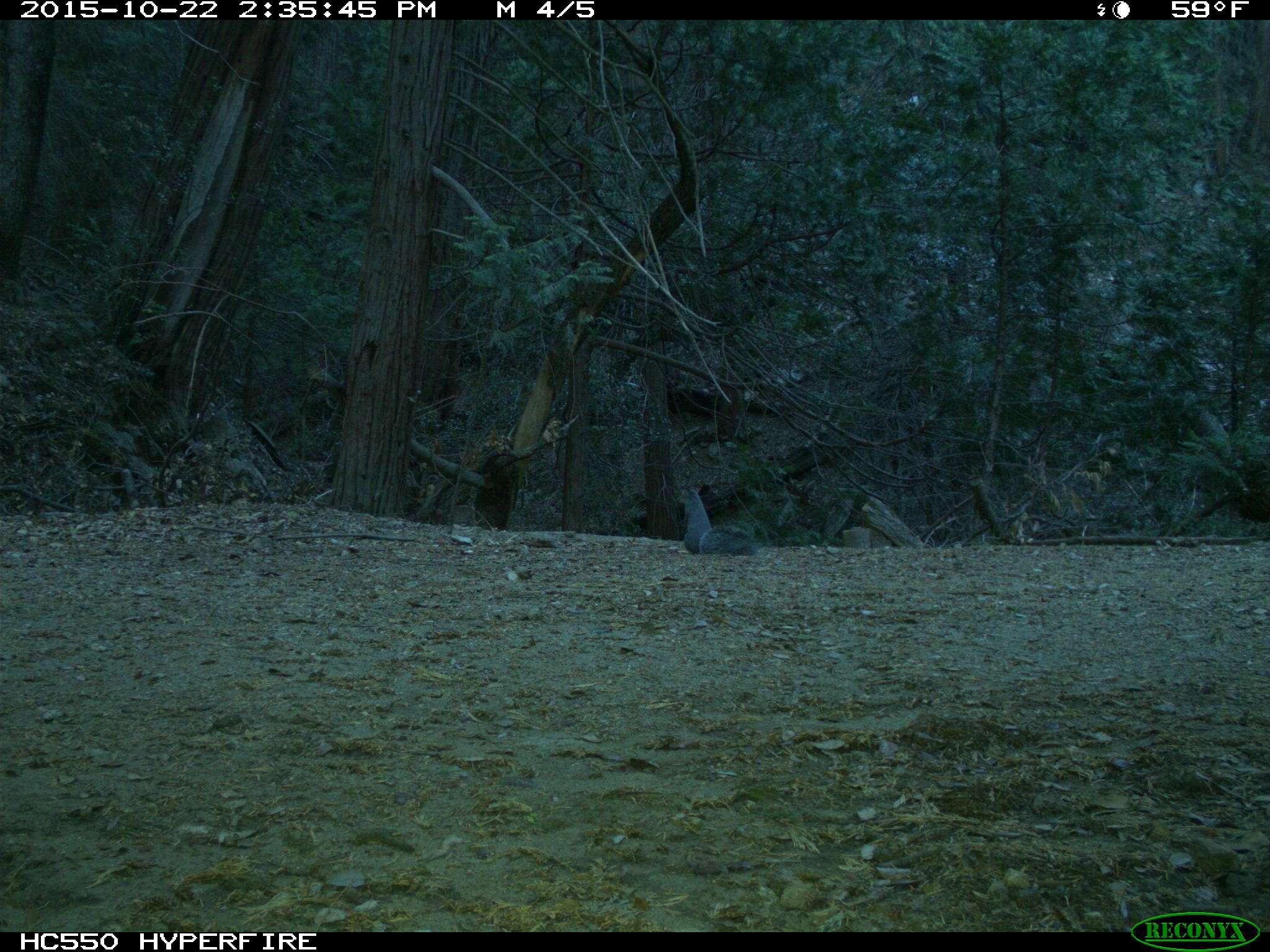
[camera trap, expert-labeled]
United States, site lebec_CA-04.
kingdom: Animalia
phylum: Chordata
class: Mammalia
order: Rodentia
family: Sciuridae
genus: Sciurus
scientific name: Sciurus carolinensis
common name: eastern gray squirrel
Sciurus carolinensis (eastern gray squirrel).